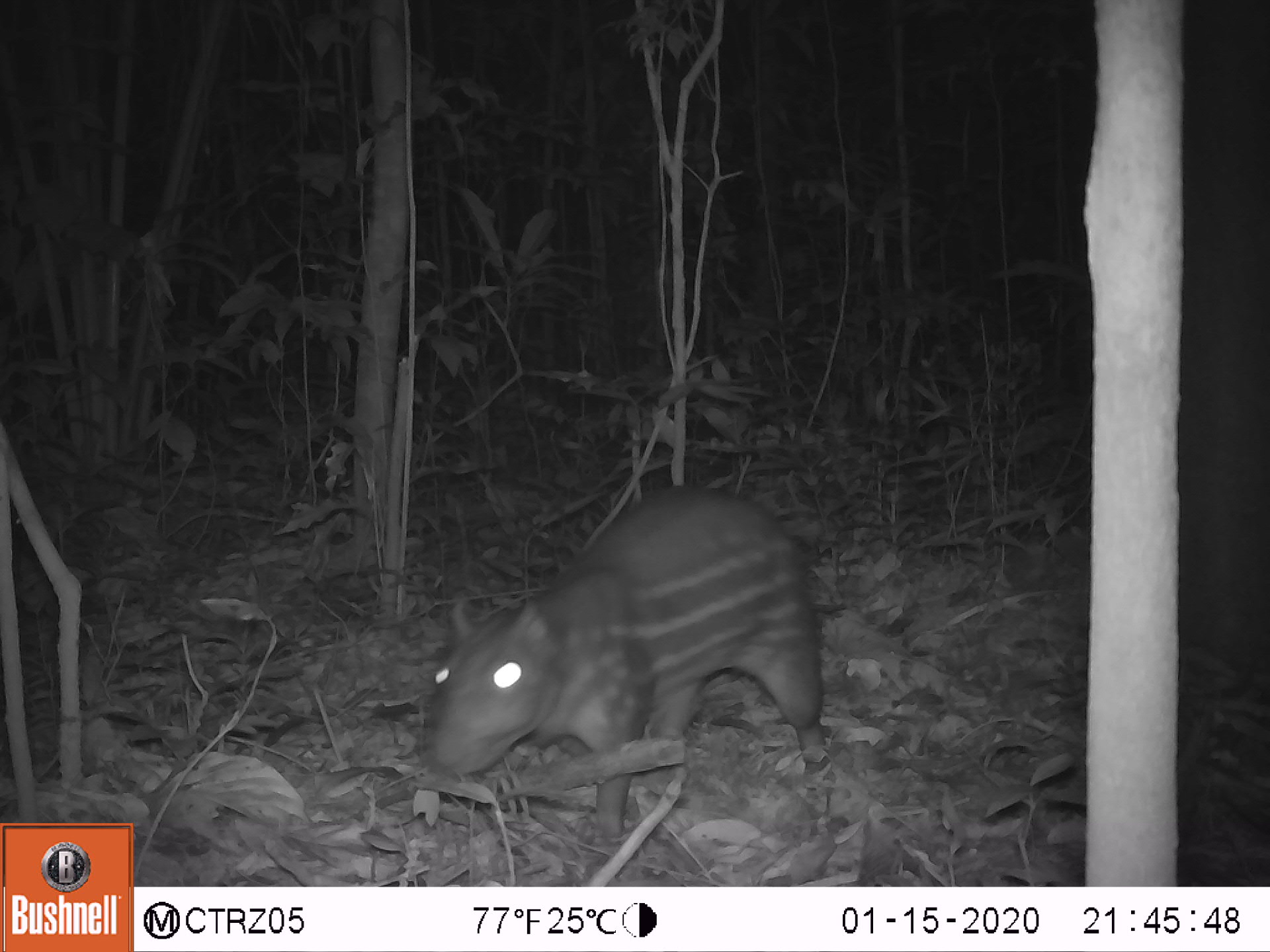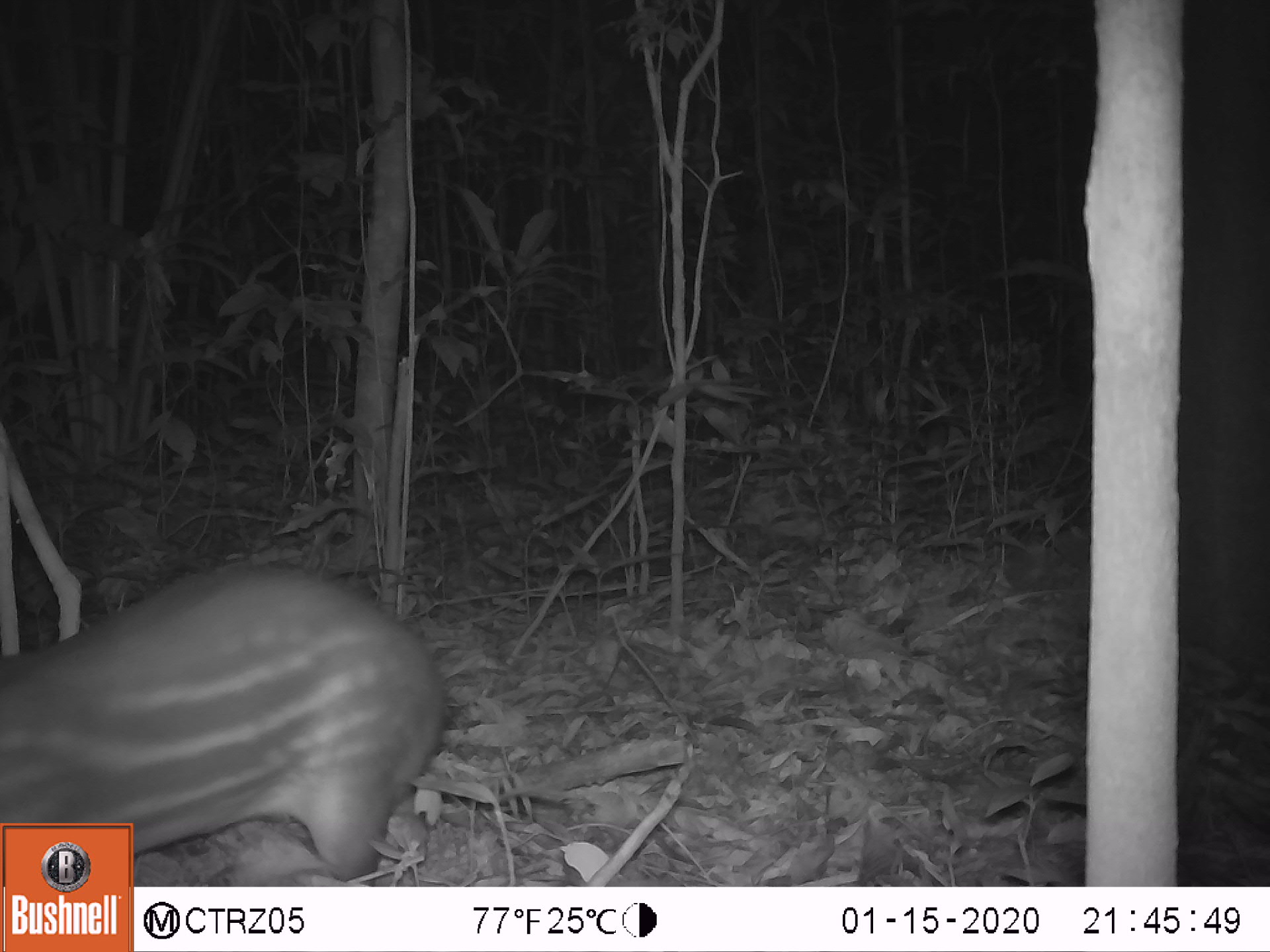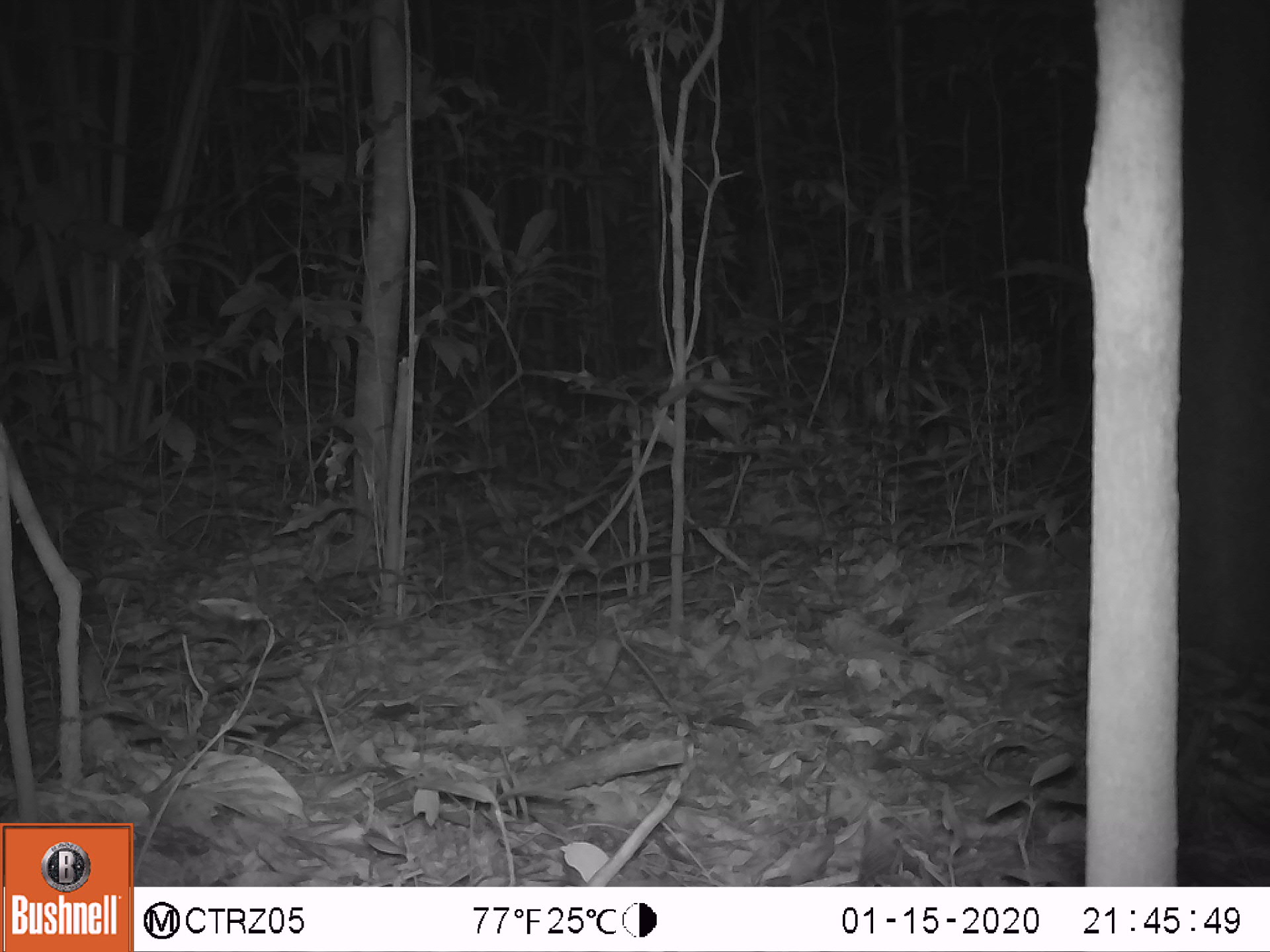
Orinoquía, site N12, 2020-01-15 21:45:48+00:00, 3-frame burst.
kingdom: Animalia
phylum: Chordata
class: Mammalia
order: Rodentia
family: Cuniculidae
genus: Cuniculus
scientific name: Cuniculus paca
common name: spotted paca